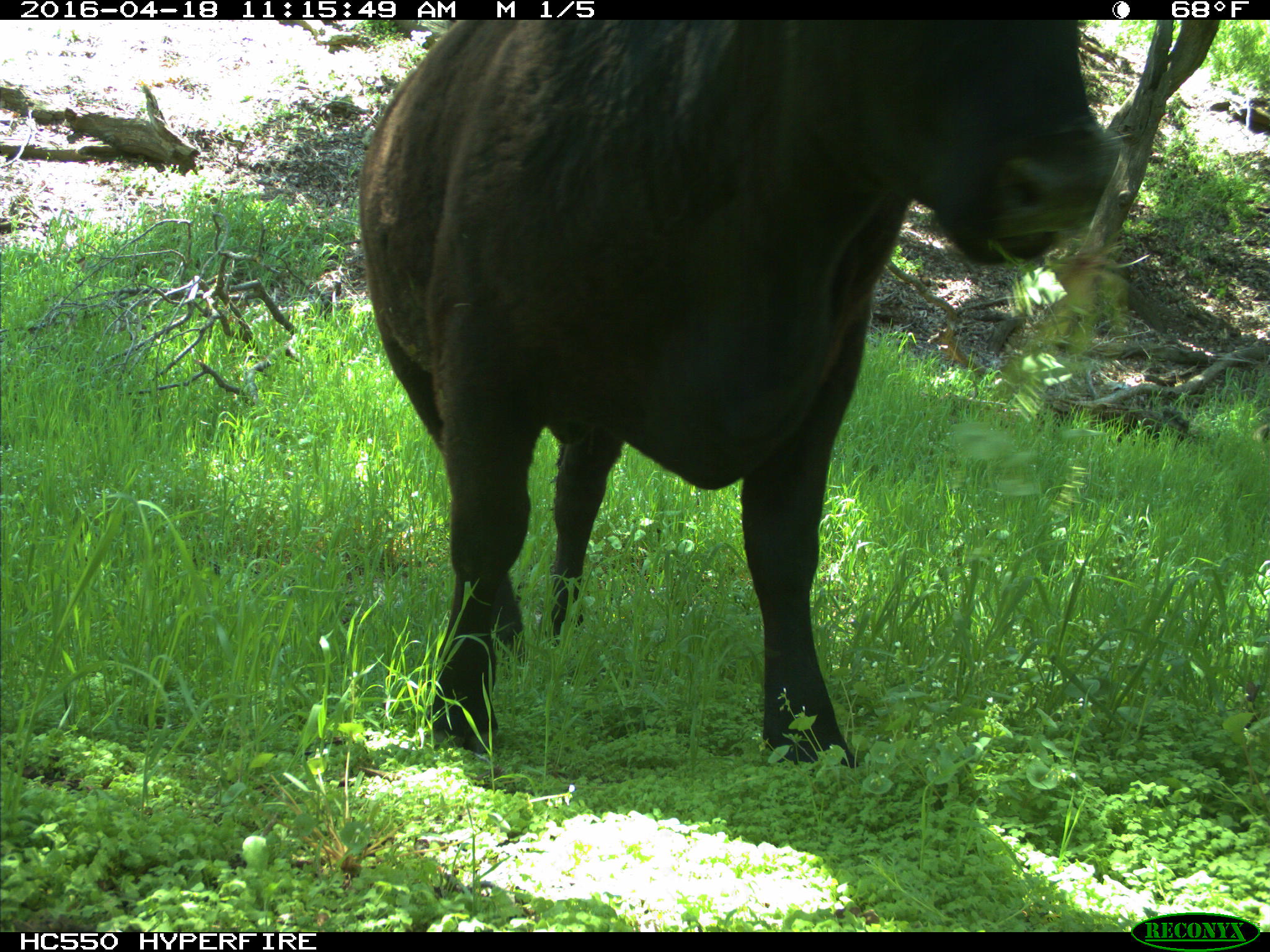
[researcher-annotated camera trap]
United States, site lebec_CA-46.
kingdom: Animalia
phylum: Chordata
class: Mammalia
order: Artiodactyla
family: Bovidae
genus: Bos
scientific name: Bos taurus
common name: domestic cow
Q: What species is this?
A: Bos taurus (domestic cow).